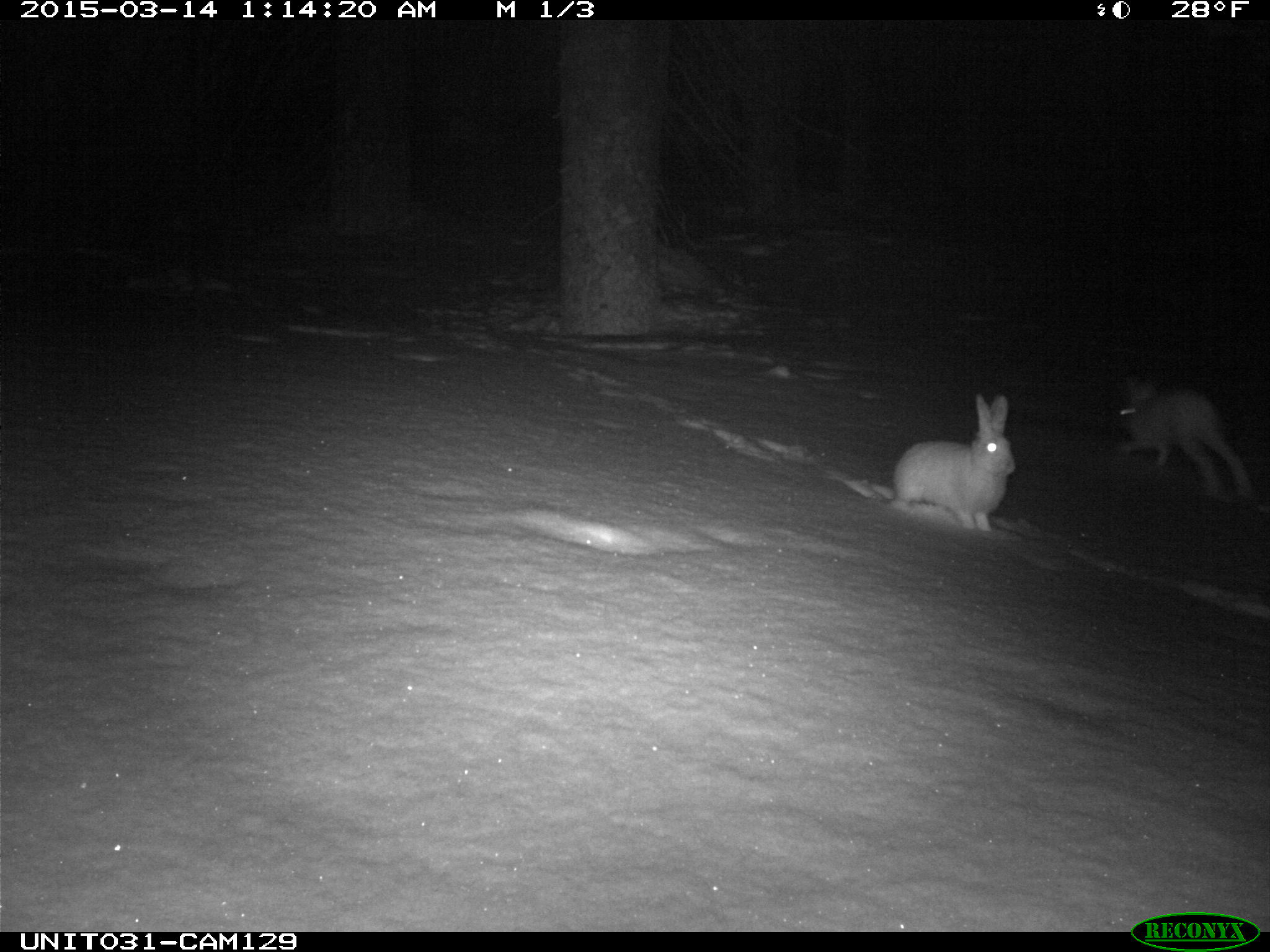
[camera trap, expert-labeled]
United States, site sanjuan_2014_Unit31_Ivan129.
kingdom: Animalia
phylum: Chordata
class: Mammalia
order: Lagomorpha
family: Leporidae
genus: Lepus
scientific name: Lepus americanus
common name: snowshoe hare